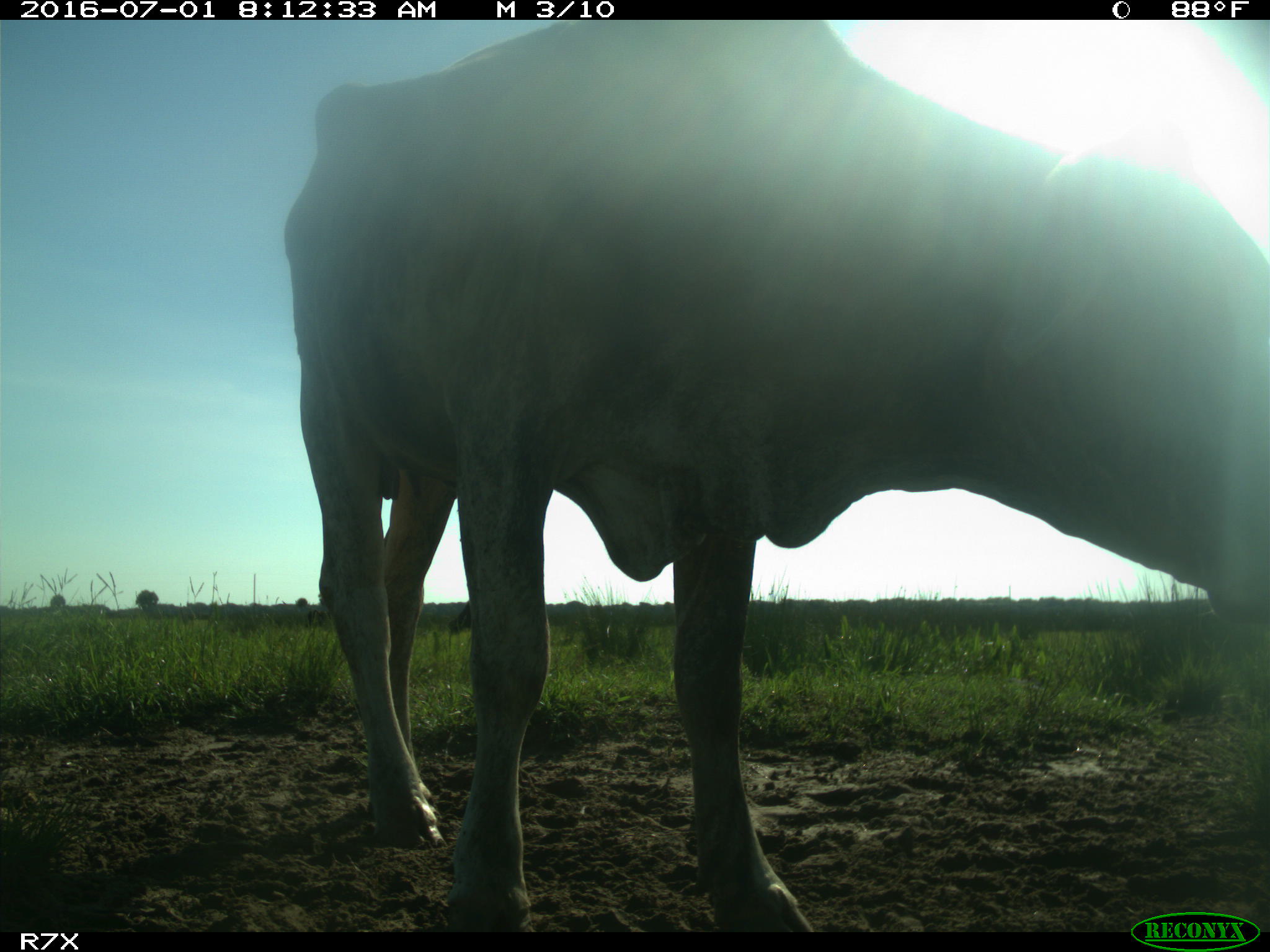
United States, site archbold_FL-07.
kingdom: Animalia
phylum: Chordata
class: Mammalia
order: Artiodactyla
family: Bovidae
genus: Bos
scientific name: Bos taurus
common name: domestic cow